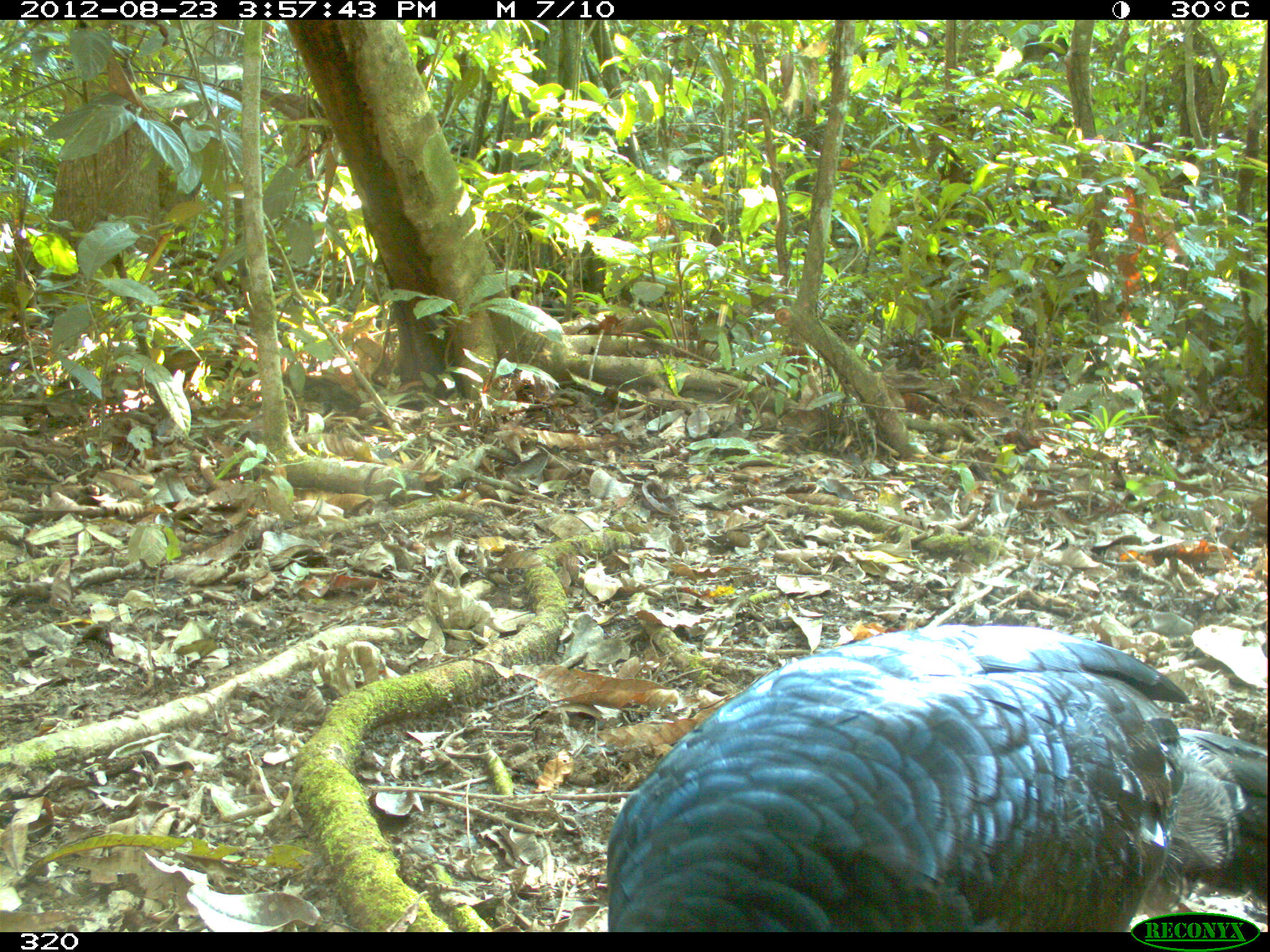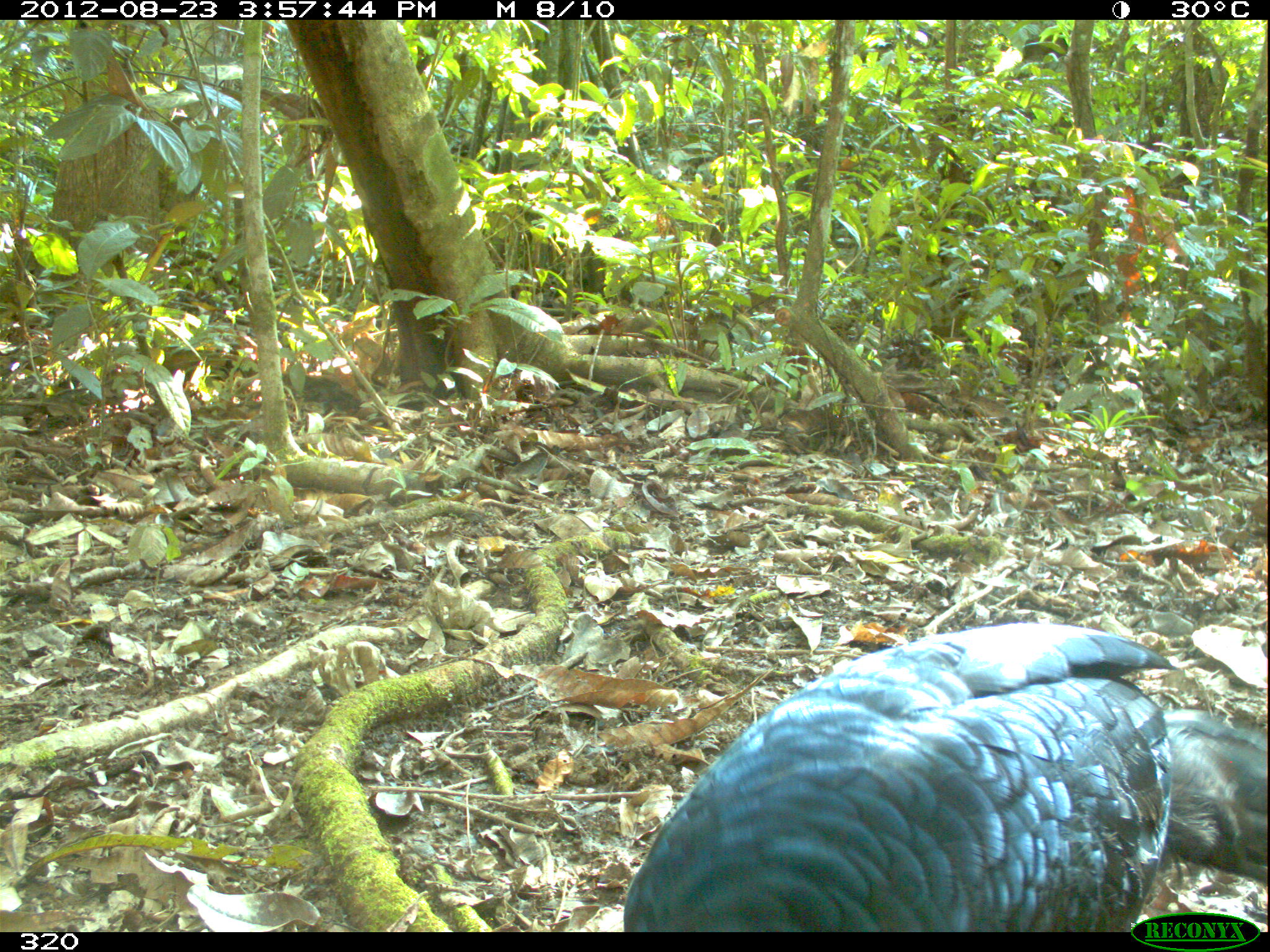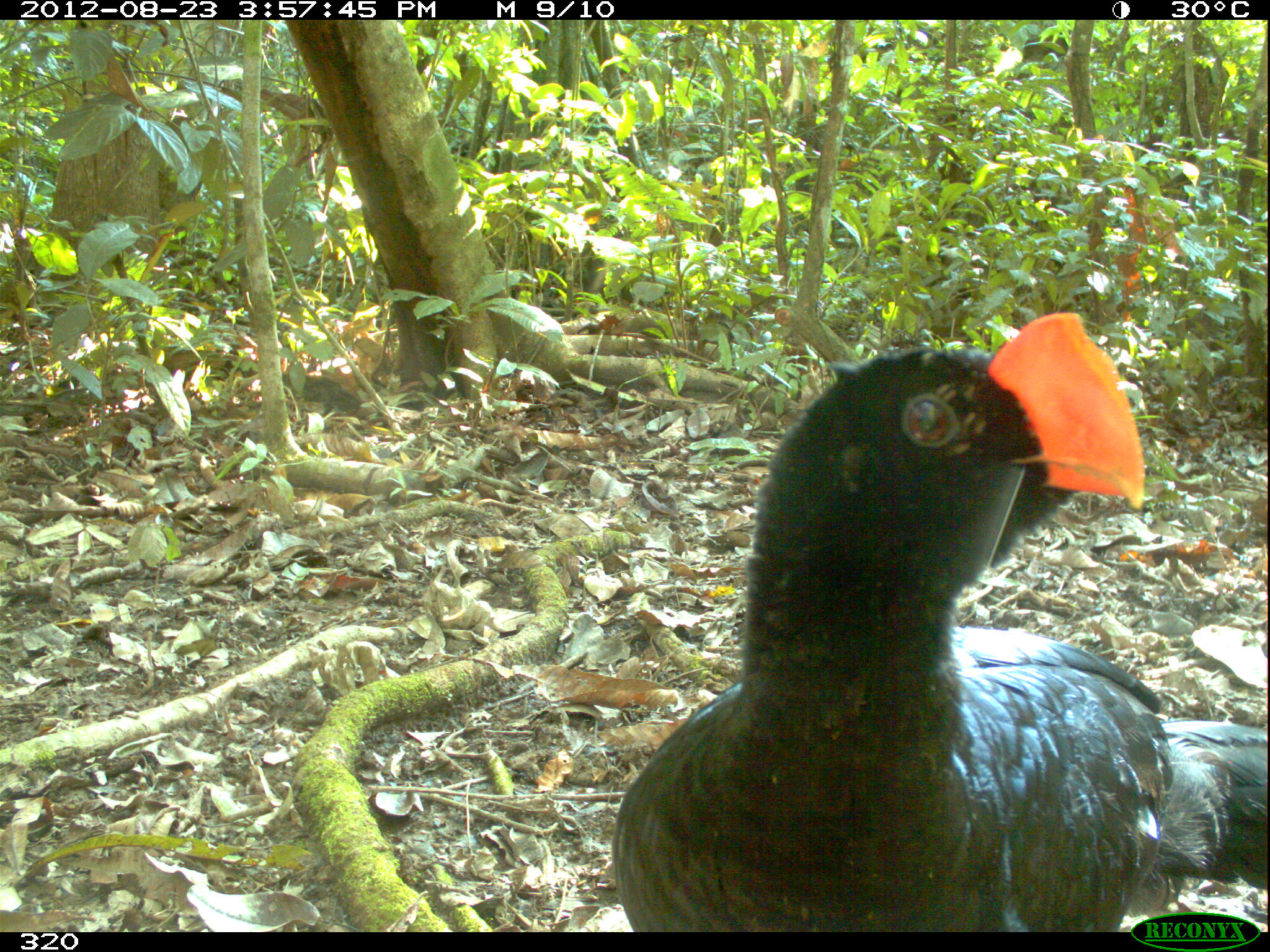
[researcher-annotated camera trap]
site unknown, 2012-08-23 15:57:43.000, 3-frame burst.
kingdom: Animalia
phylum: Chordata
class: Aves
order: Galliformes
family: Cracidae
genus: Mitu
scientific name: Mitu tuberosum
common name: razor-billed curassow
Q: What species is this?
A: Mitu tuberosum (razor-billed curassow).